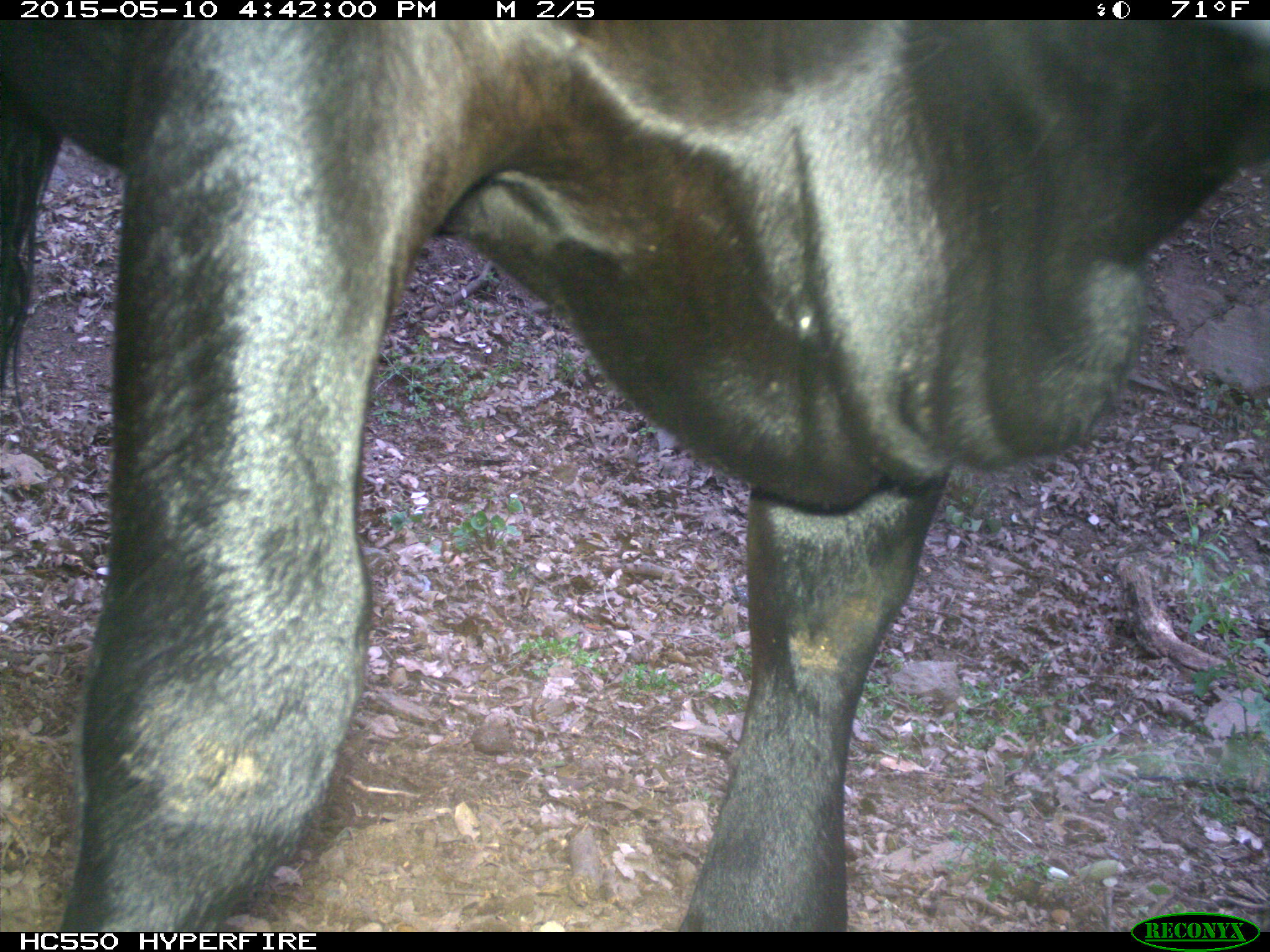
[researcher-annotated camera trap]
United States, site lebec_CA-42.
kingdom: Animalia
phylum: Chordata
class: Mammalia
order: Artiodactyla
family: Bovidae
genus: Bos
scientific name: Bos taurus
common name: domestic cow